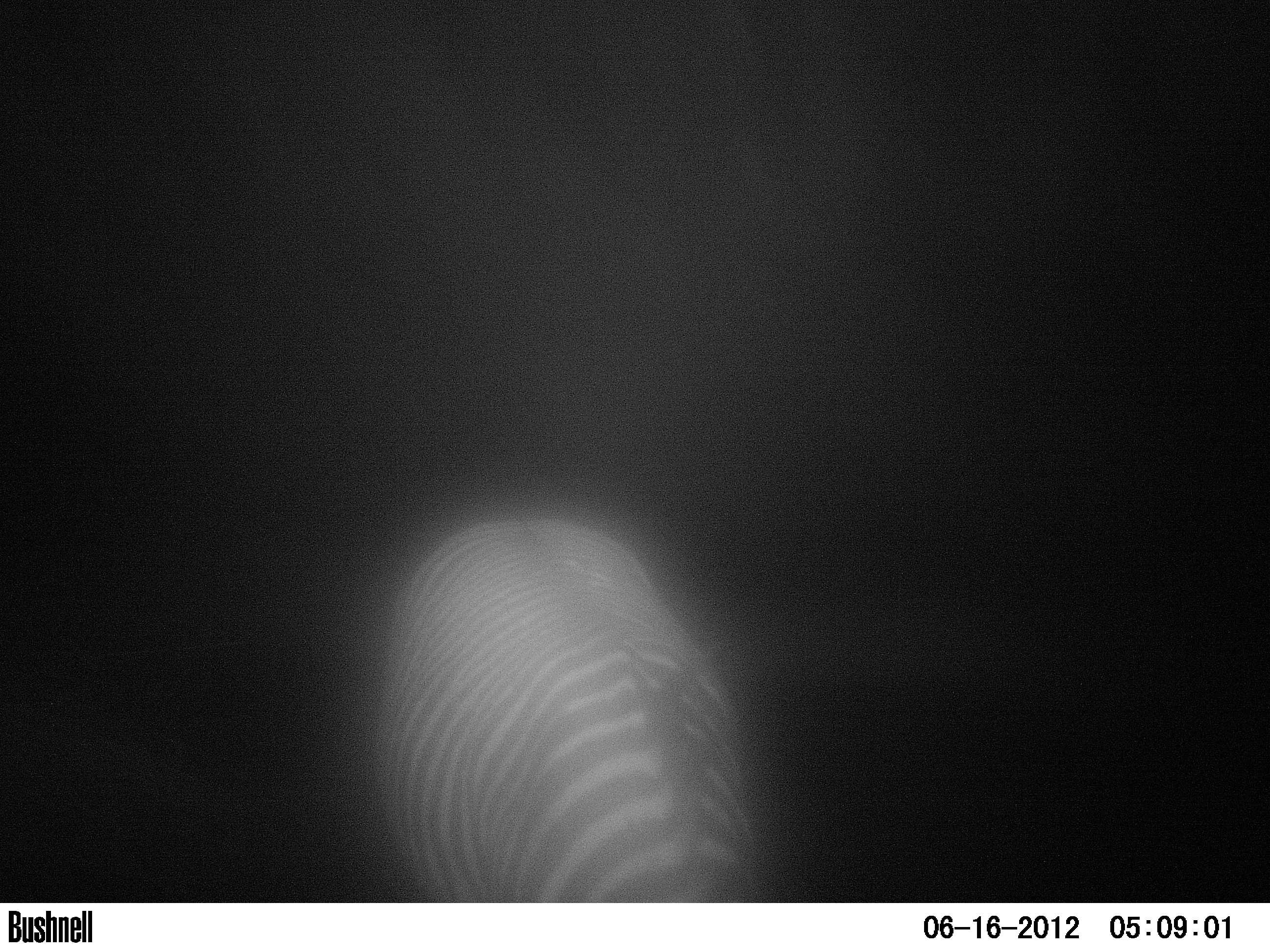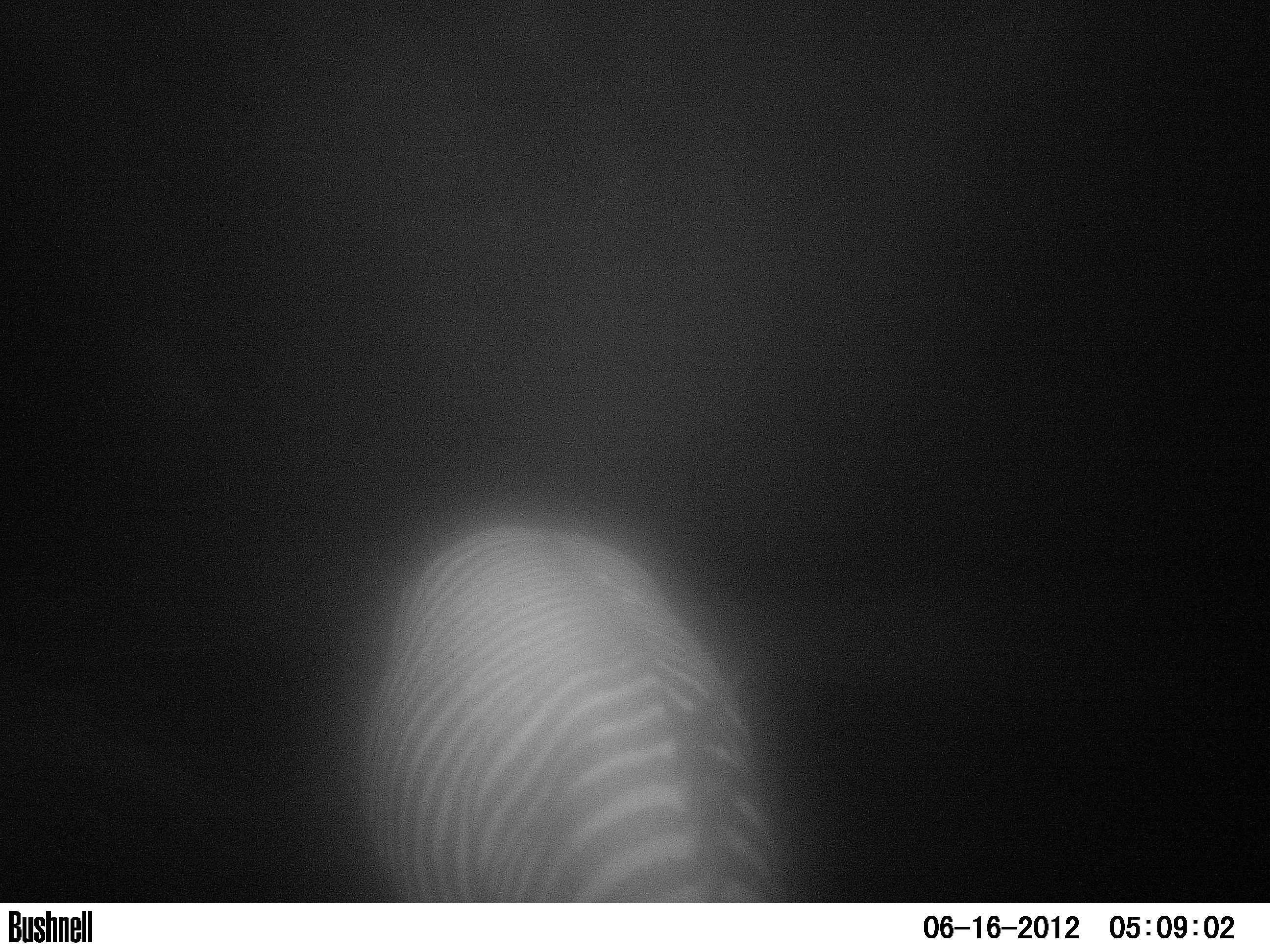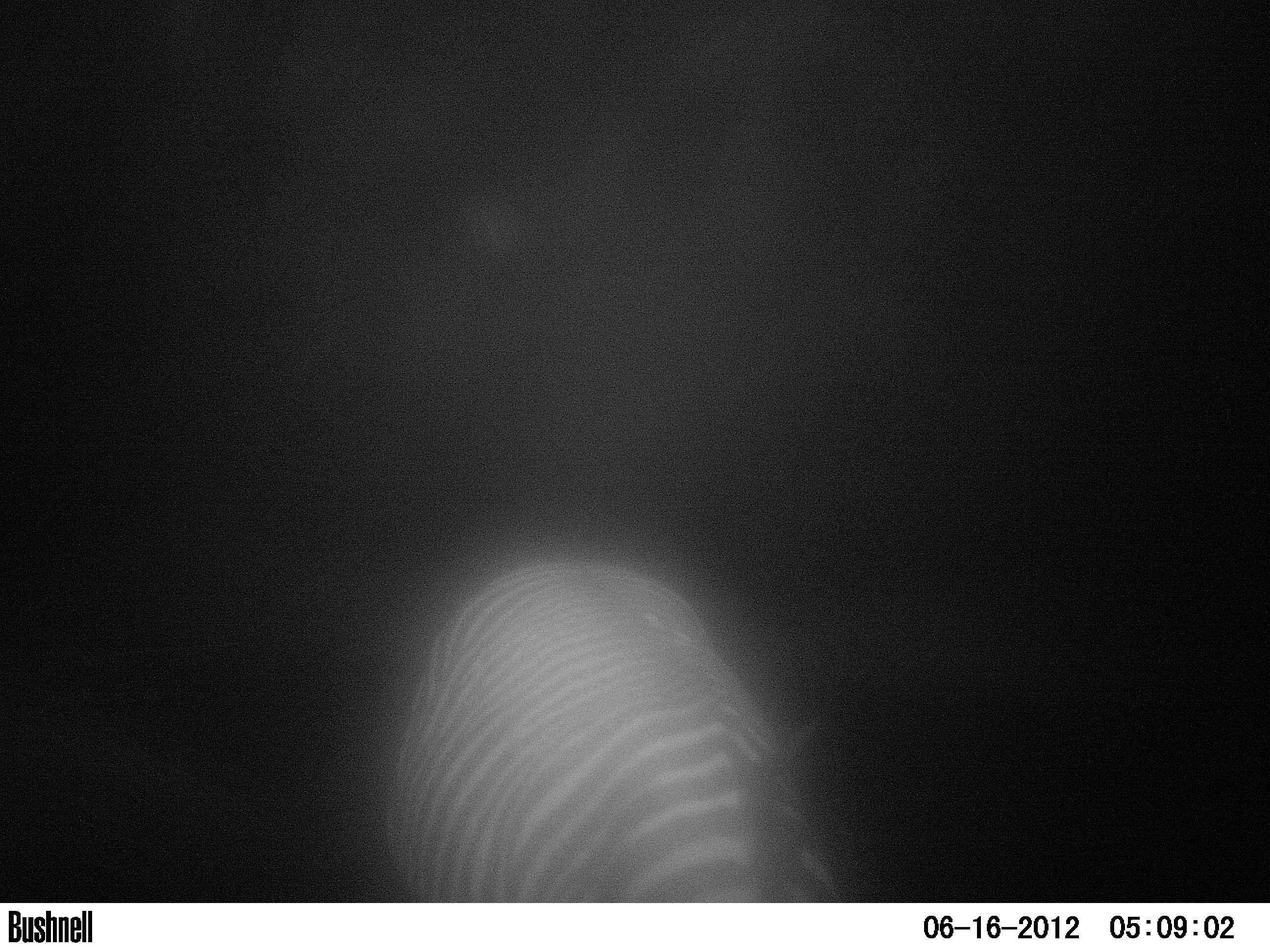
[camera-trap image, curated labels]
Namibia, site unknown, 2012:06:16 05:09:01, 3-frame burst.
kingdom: Animalia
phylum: Chordata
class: Mammalia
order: Perissodactyla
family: Equidae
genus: Equus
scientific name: Equus zebra hartmannae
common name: hartmann's mountain zebra